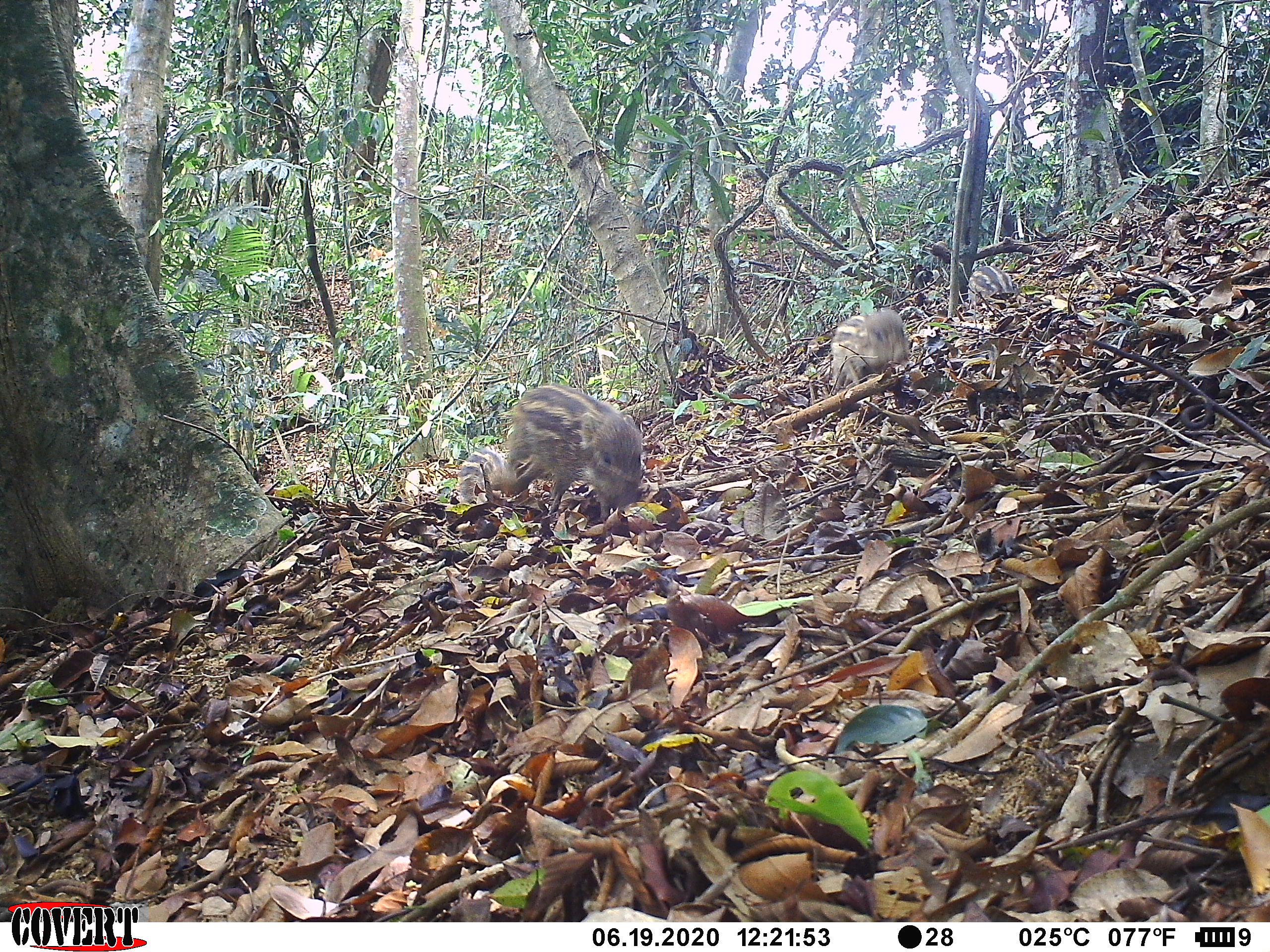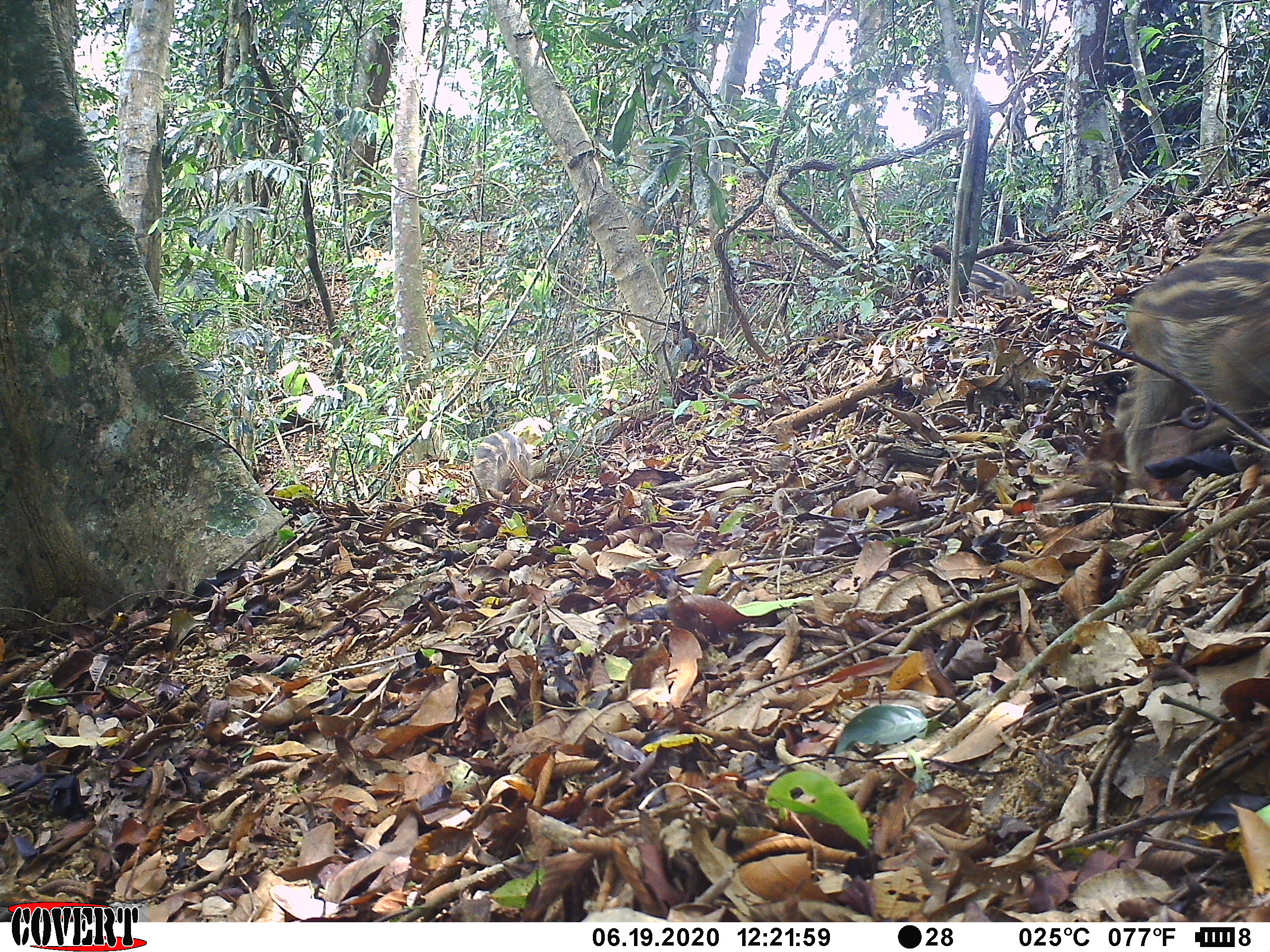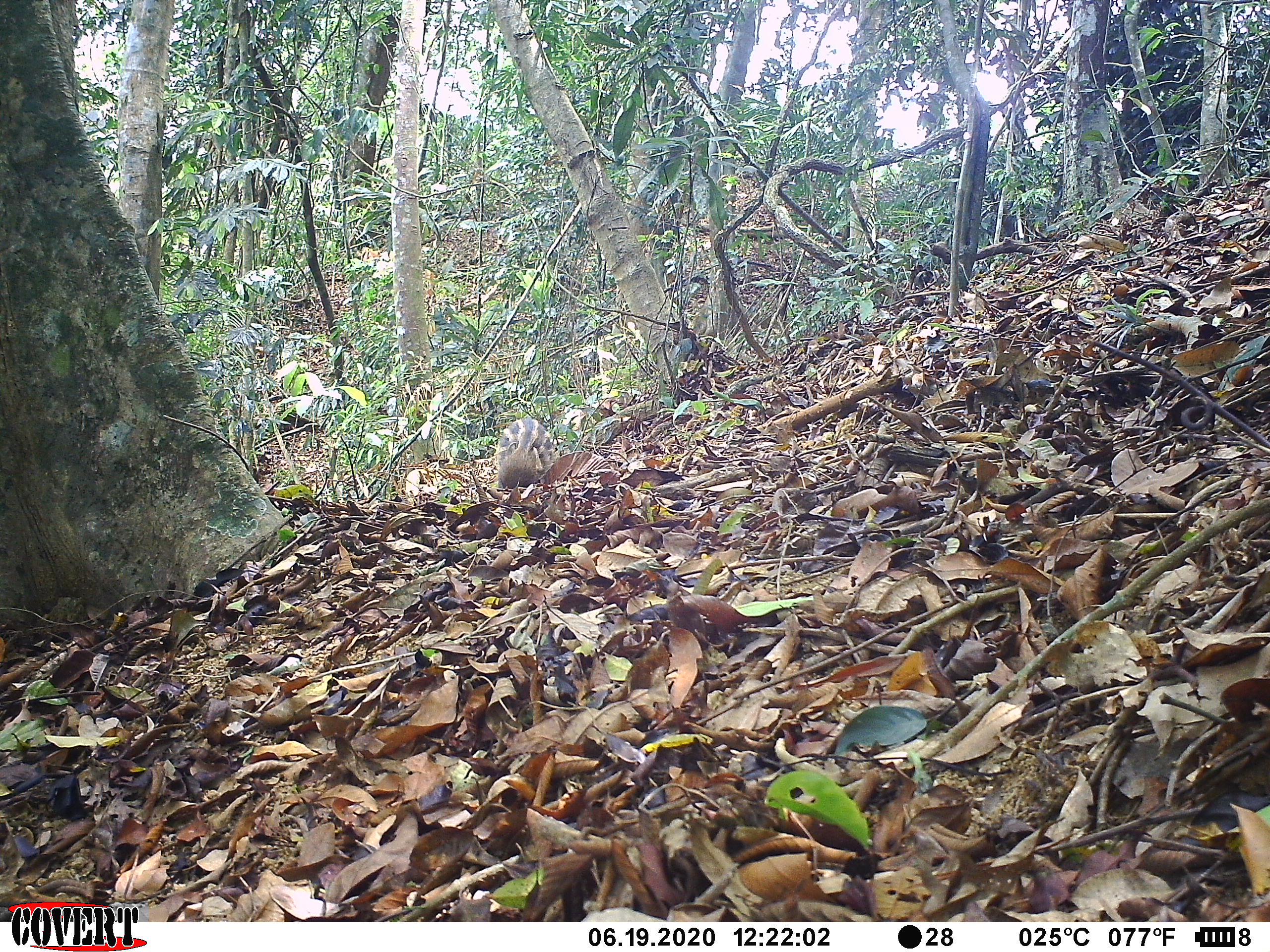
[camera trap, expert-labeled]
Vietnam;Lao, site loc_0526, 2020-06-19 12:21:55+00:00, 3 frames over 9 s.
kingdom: Animalia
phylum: Chordata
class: Mammalia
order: Artiodactyla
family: Suidae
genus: Sus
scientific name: Sus scrofa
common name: eurasian wild pig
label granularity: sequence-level